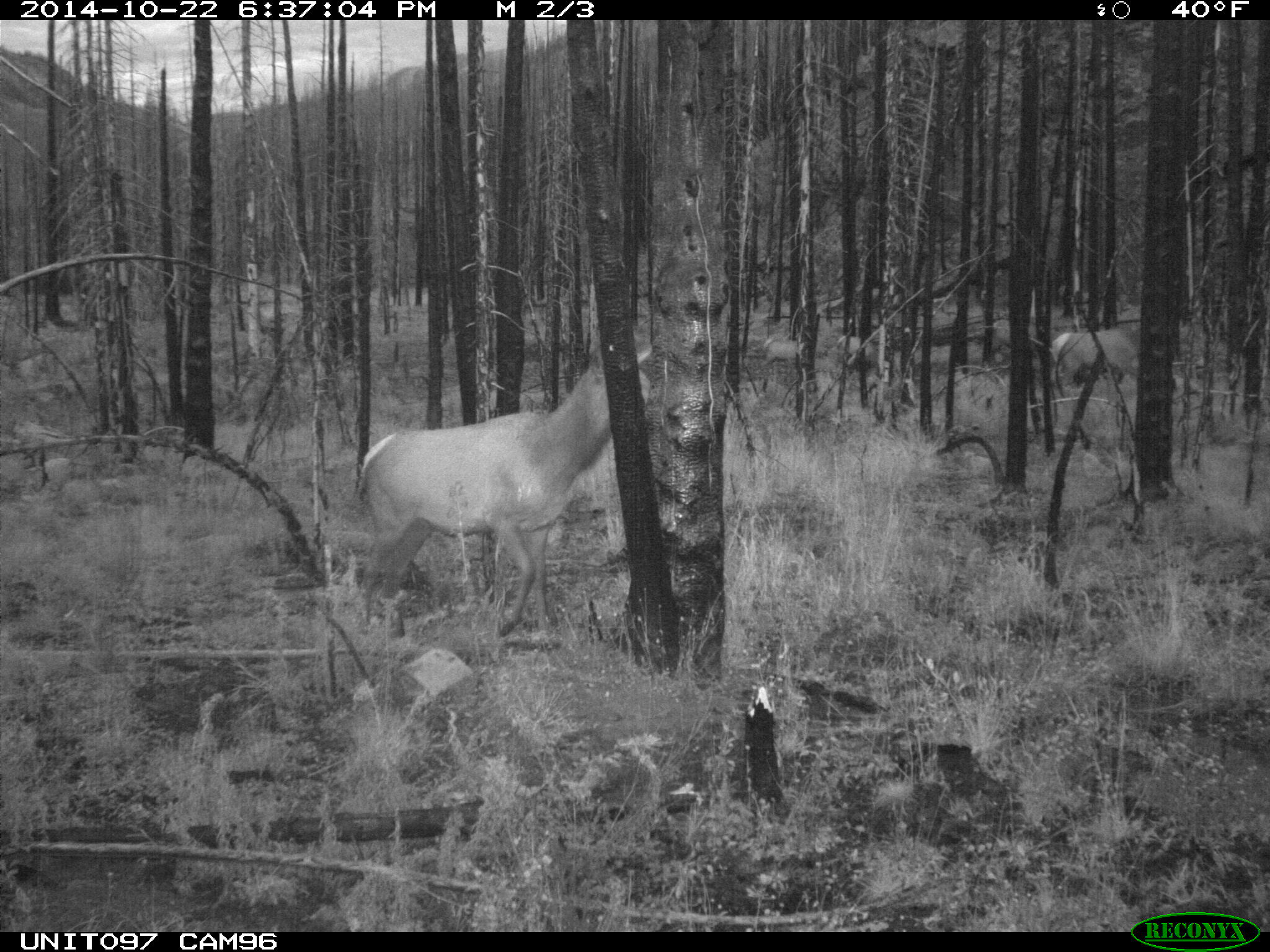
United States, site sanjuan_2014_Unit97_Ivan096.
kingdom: Animalia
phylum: Chordata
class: Mammalia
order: Artiodactyla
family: Cervidae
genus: Cervus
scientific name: Cervus elaphus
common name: red deer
Cervus elaphus (red deer).